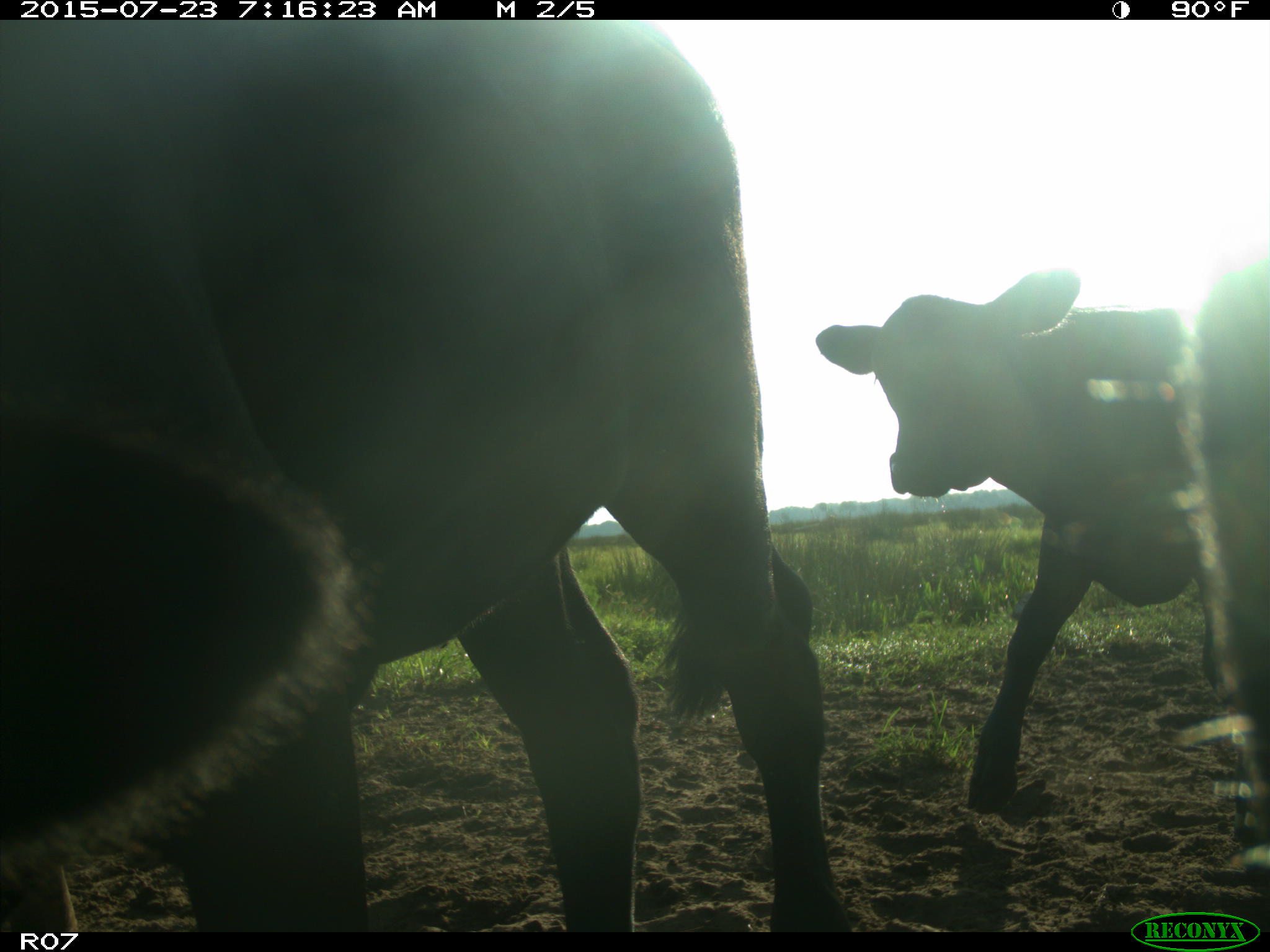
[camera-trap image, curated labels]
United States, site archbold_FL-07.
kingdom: Animalia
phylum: Chordata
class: Mammalia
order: Artiodactyla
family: Bovidae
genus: Bos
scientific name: Bos taurus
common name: domestic cow